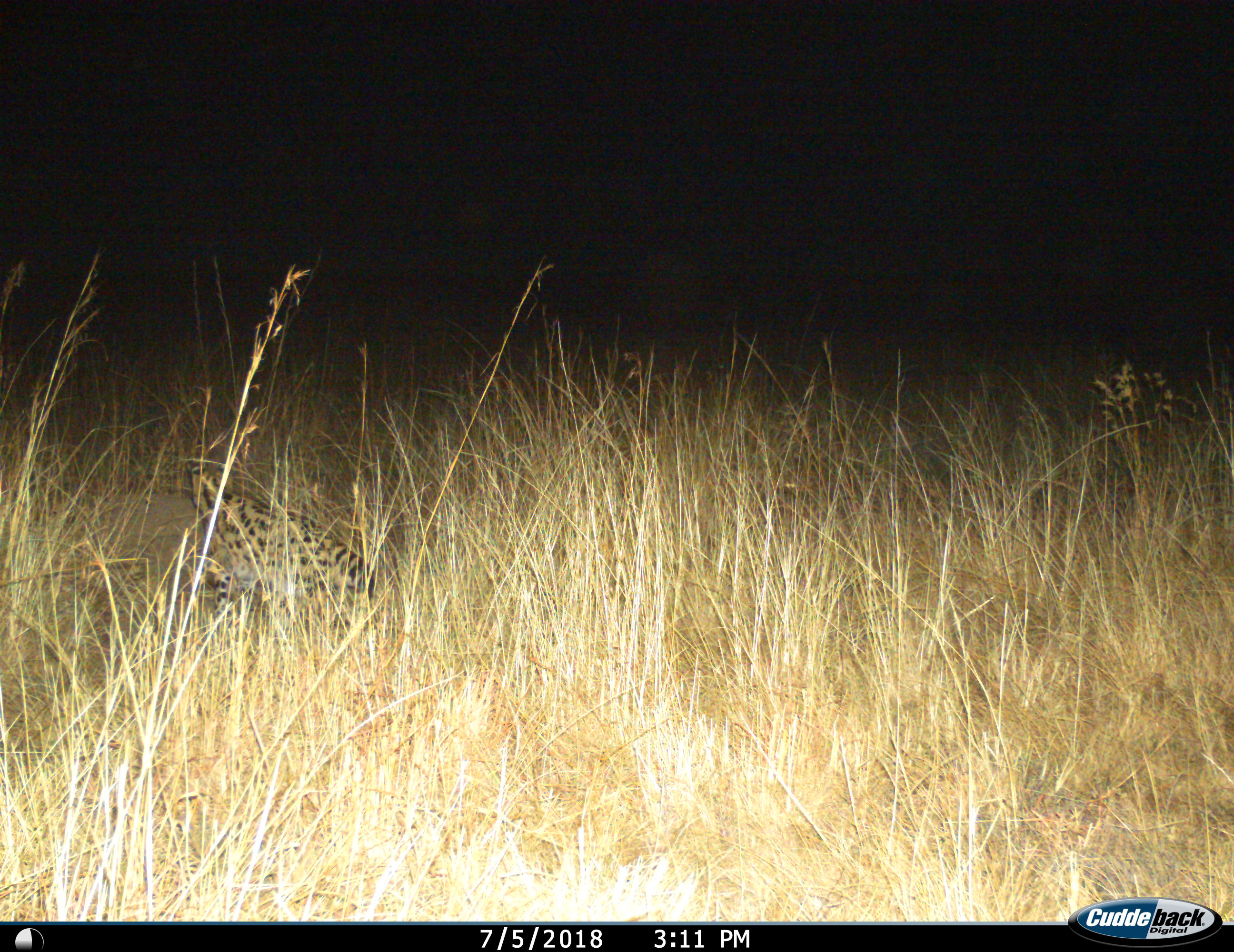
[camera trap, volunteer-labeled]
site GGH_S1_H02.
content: unidentified animal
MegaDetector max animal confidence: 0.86